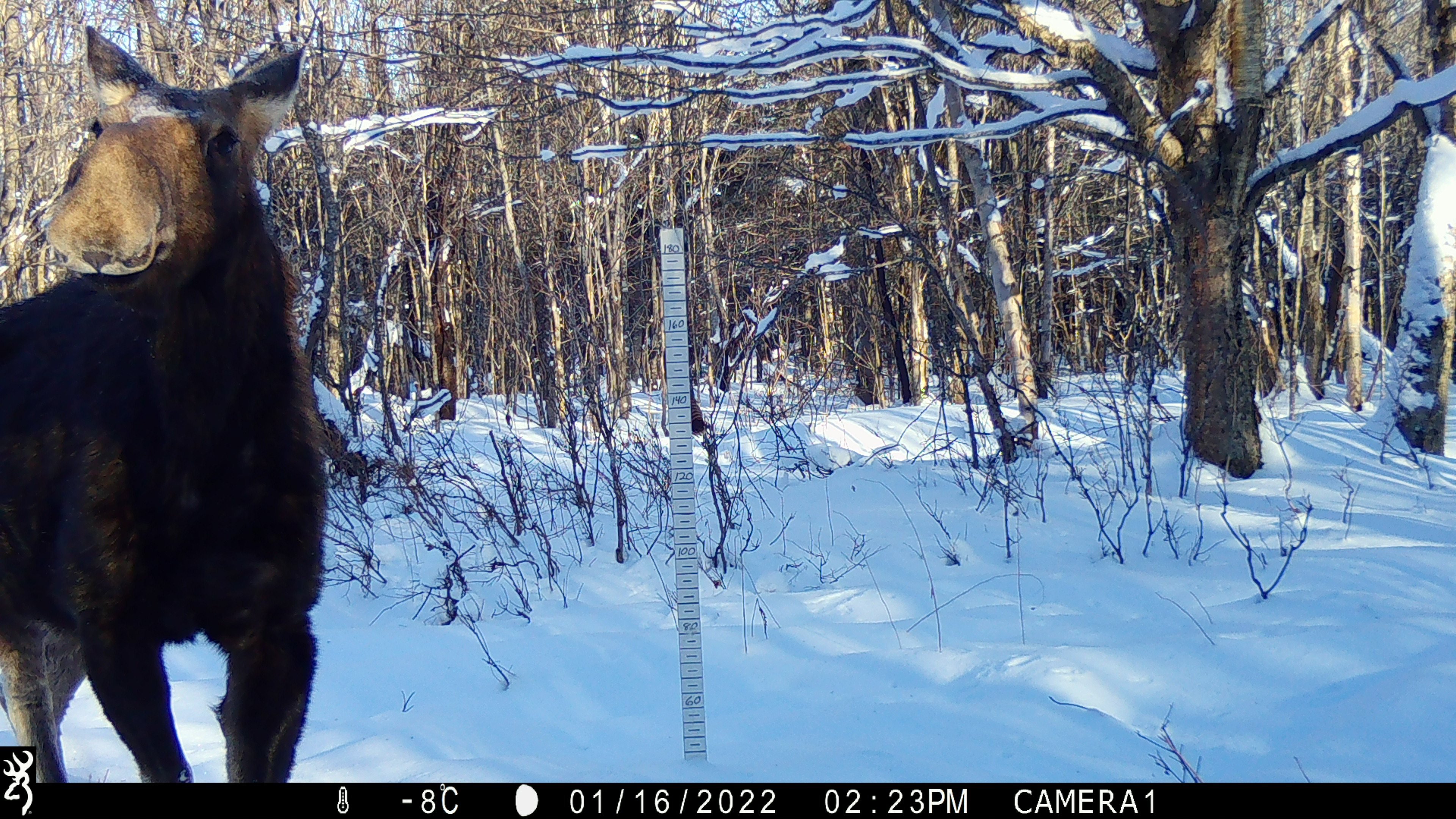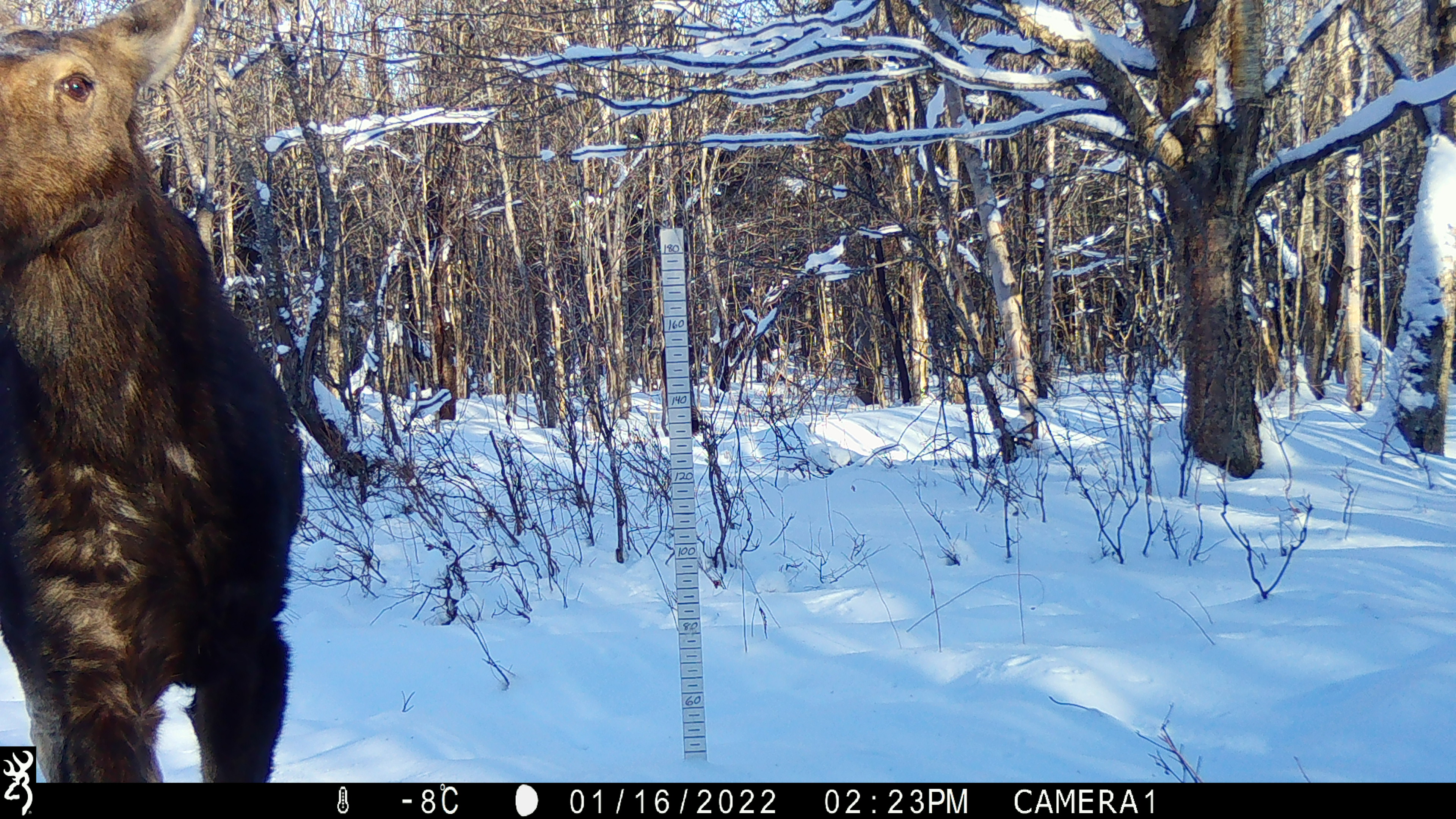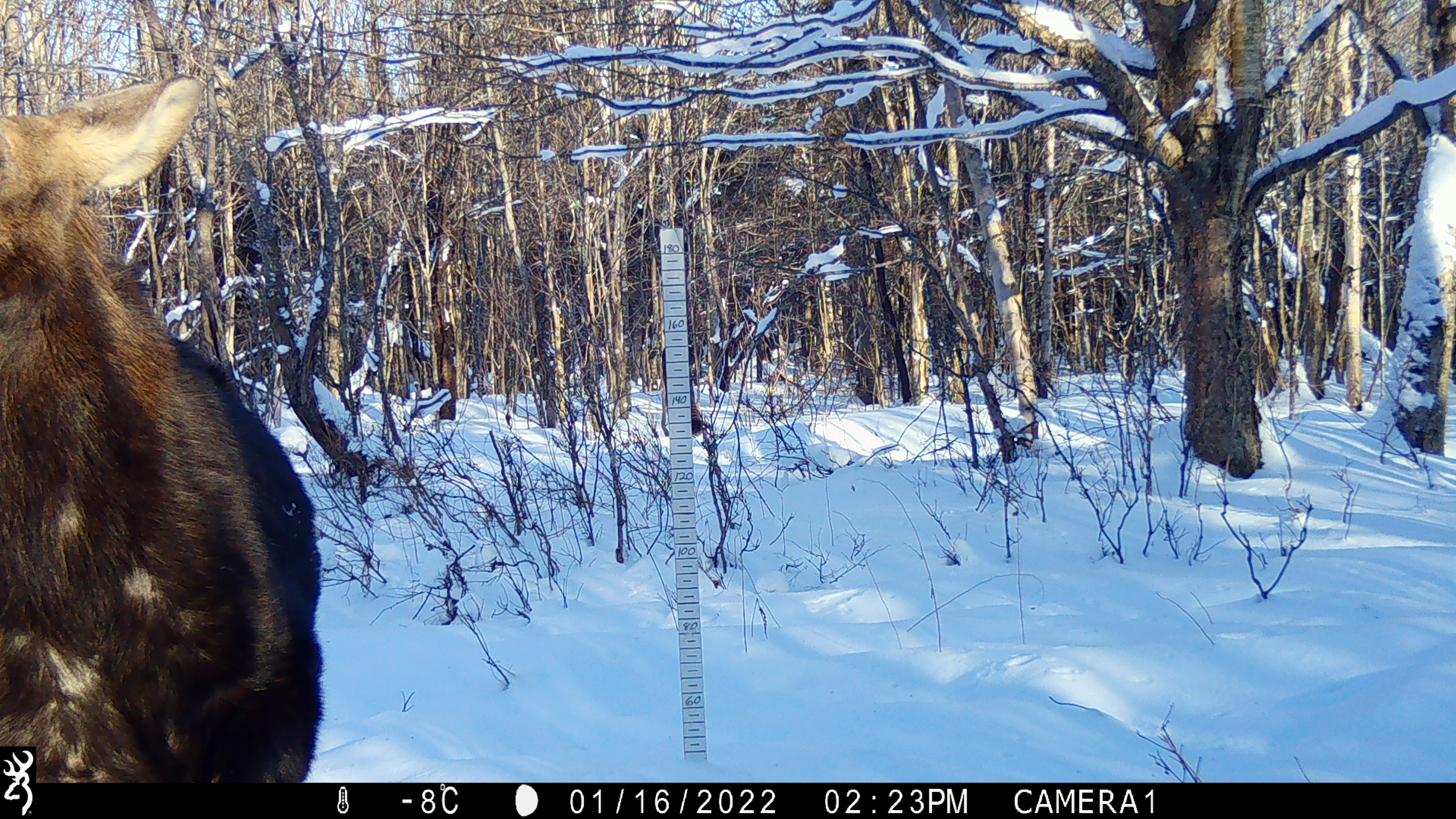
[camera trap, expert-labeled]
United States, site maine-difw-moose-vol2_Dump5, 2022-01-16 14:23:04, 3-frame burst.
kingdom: Animalia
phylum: Chordata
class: Mammalia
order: Artiodactyla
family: Cervidae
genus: Alces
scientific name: Alces alces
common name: moose